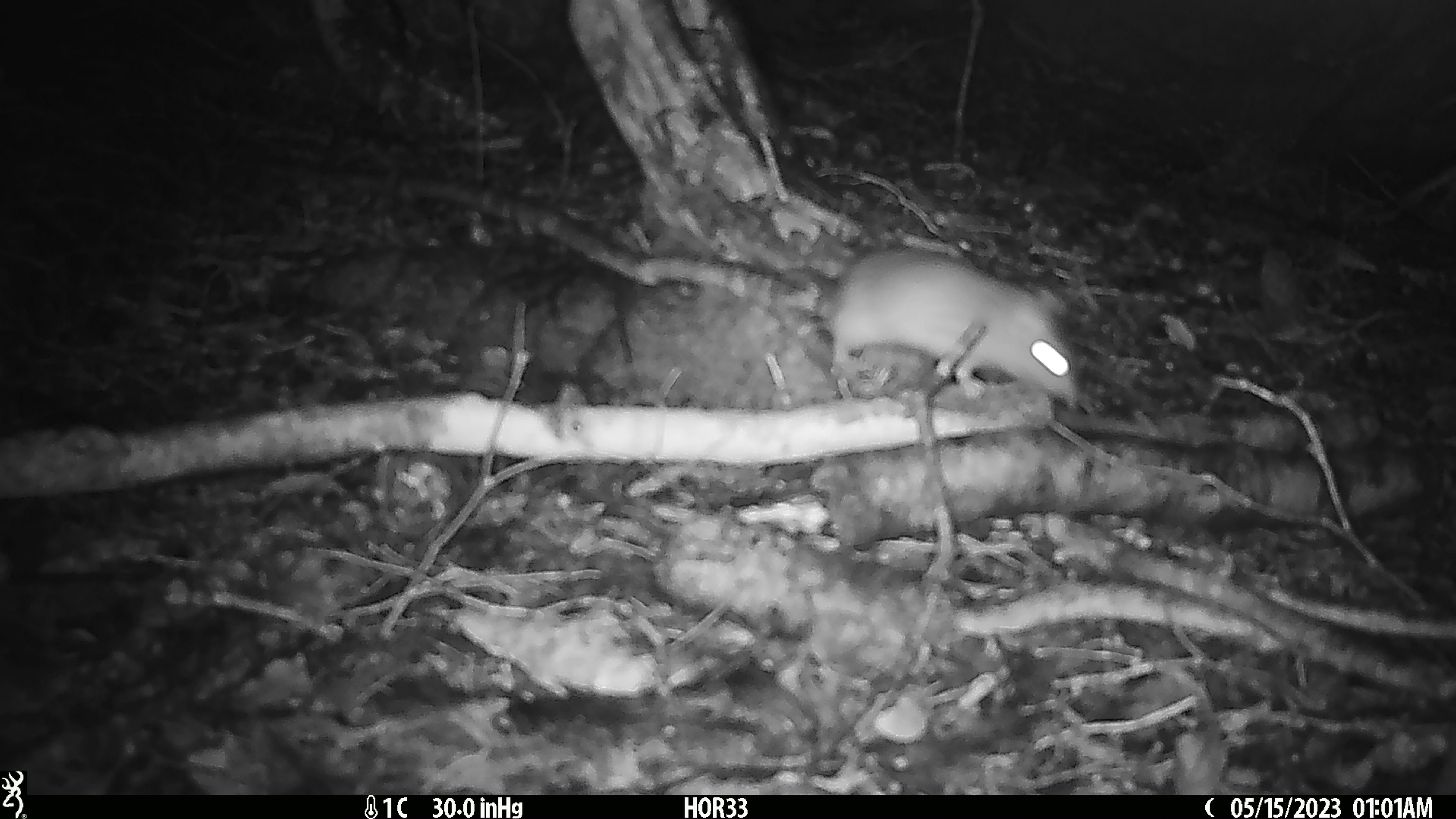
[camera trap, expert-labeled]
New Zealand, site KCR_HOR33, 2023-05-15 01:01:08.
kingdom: Animalia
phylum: Chordata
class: Mammalia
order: Rodentia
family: Muridae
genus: Rattus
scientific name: Rattus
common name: rat